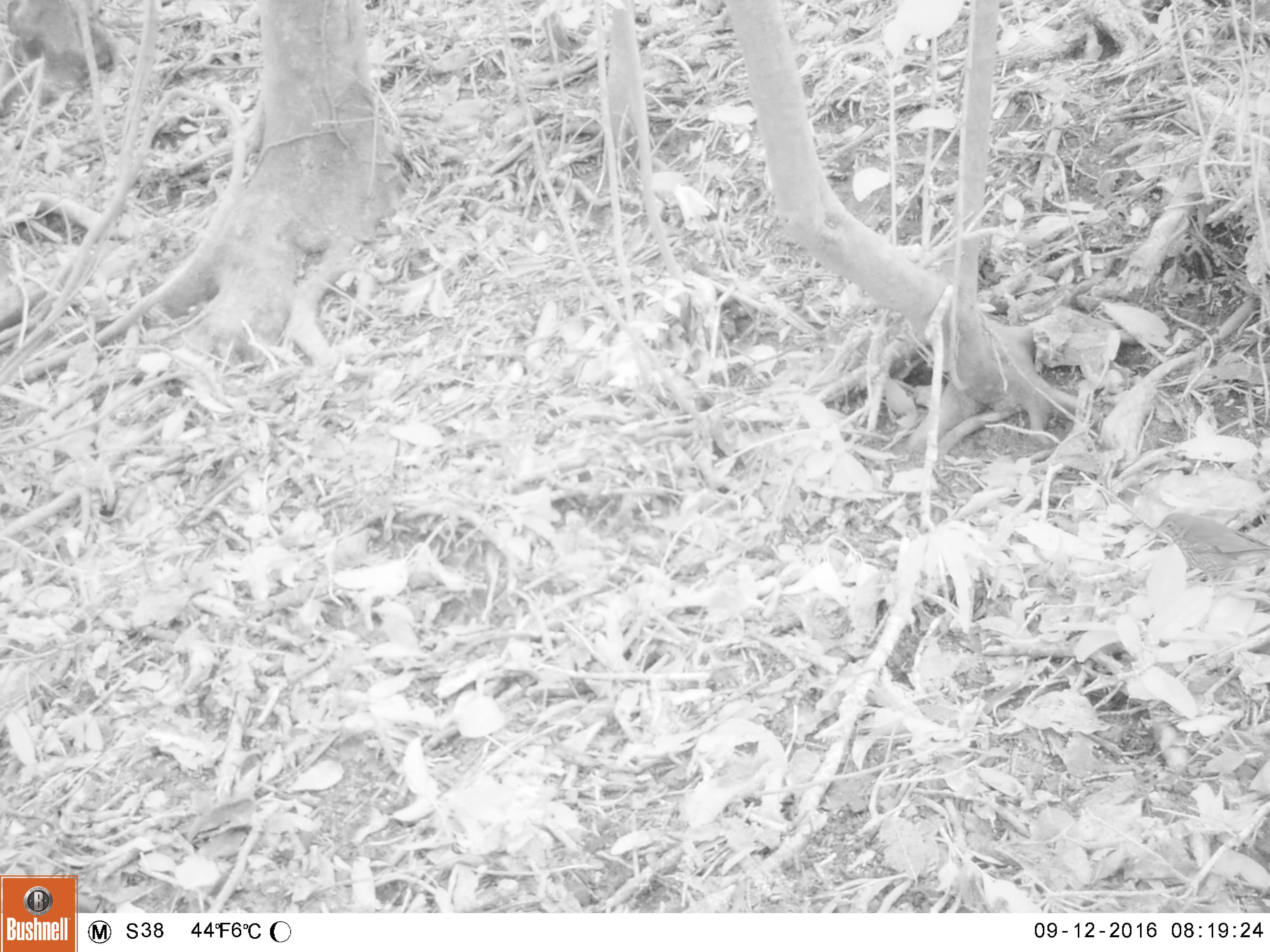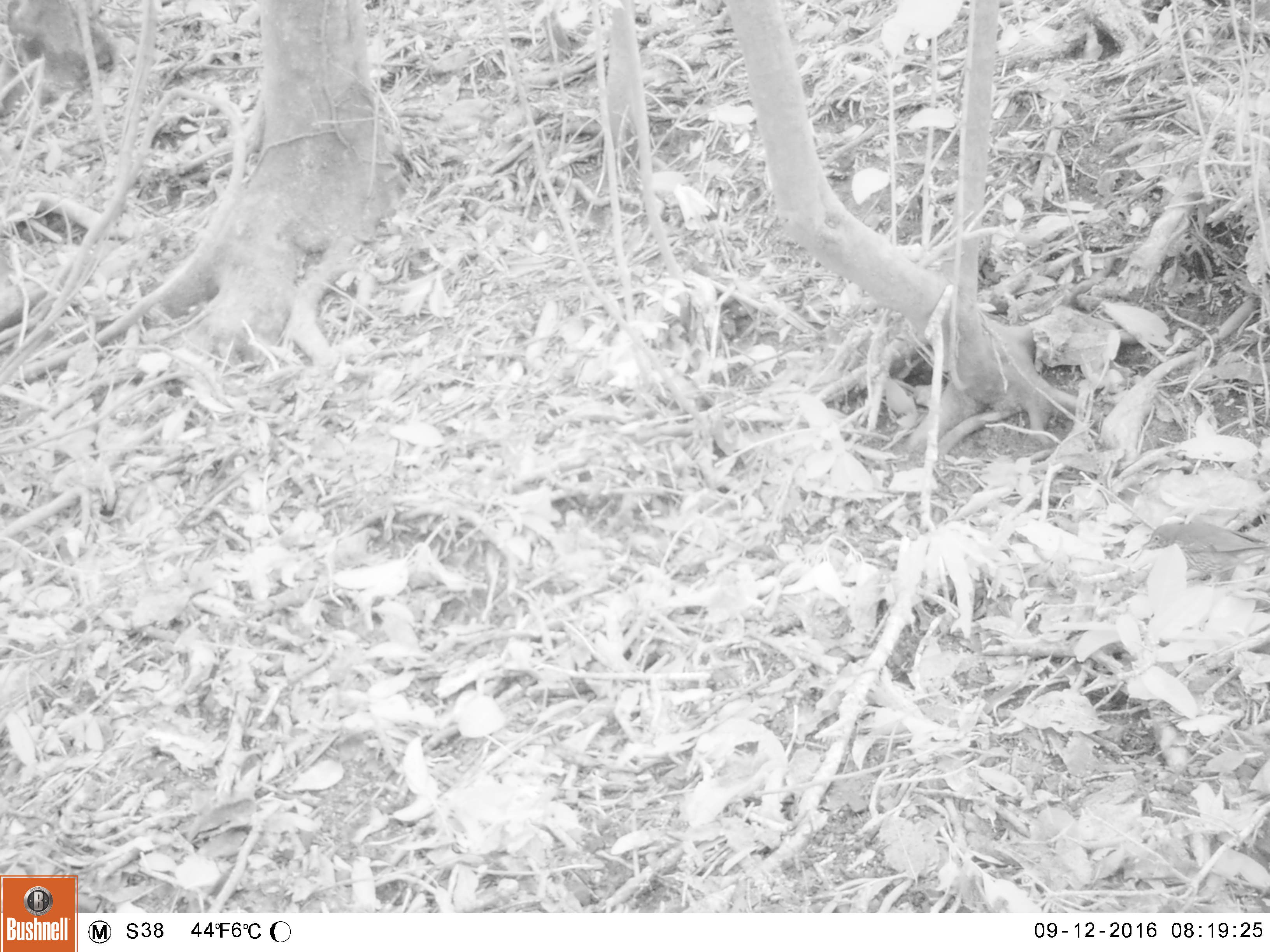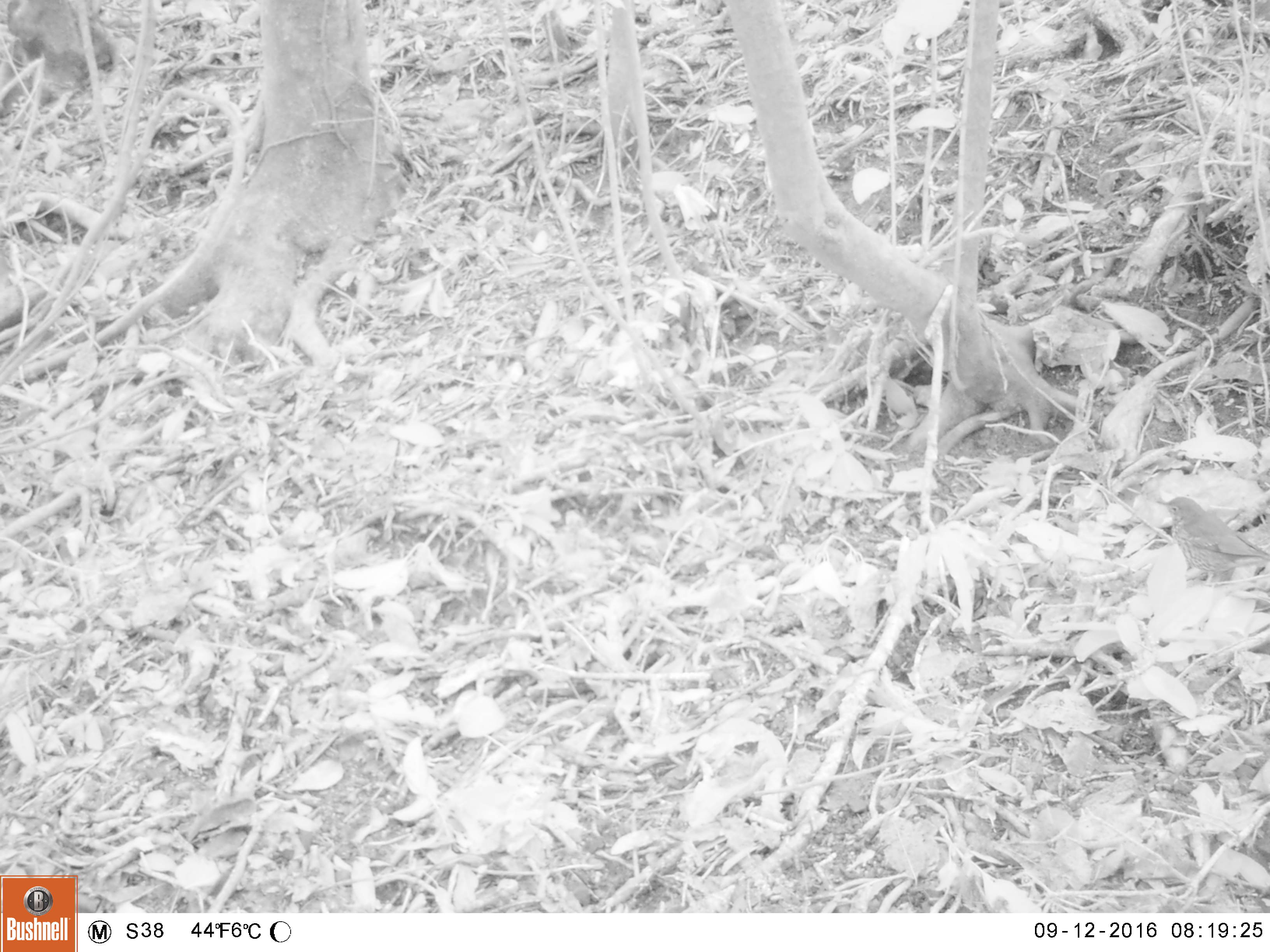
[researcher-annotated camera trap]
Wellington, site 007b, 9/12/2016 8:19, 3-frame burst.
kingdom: Animalia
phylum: Chordata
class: Aves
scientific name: Aves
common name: bird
Bird (Aves).